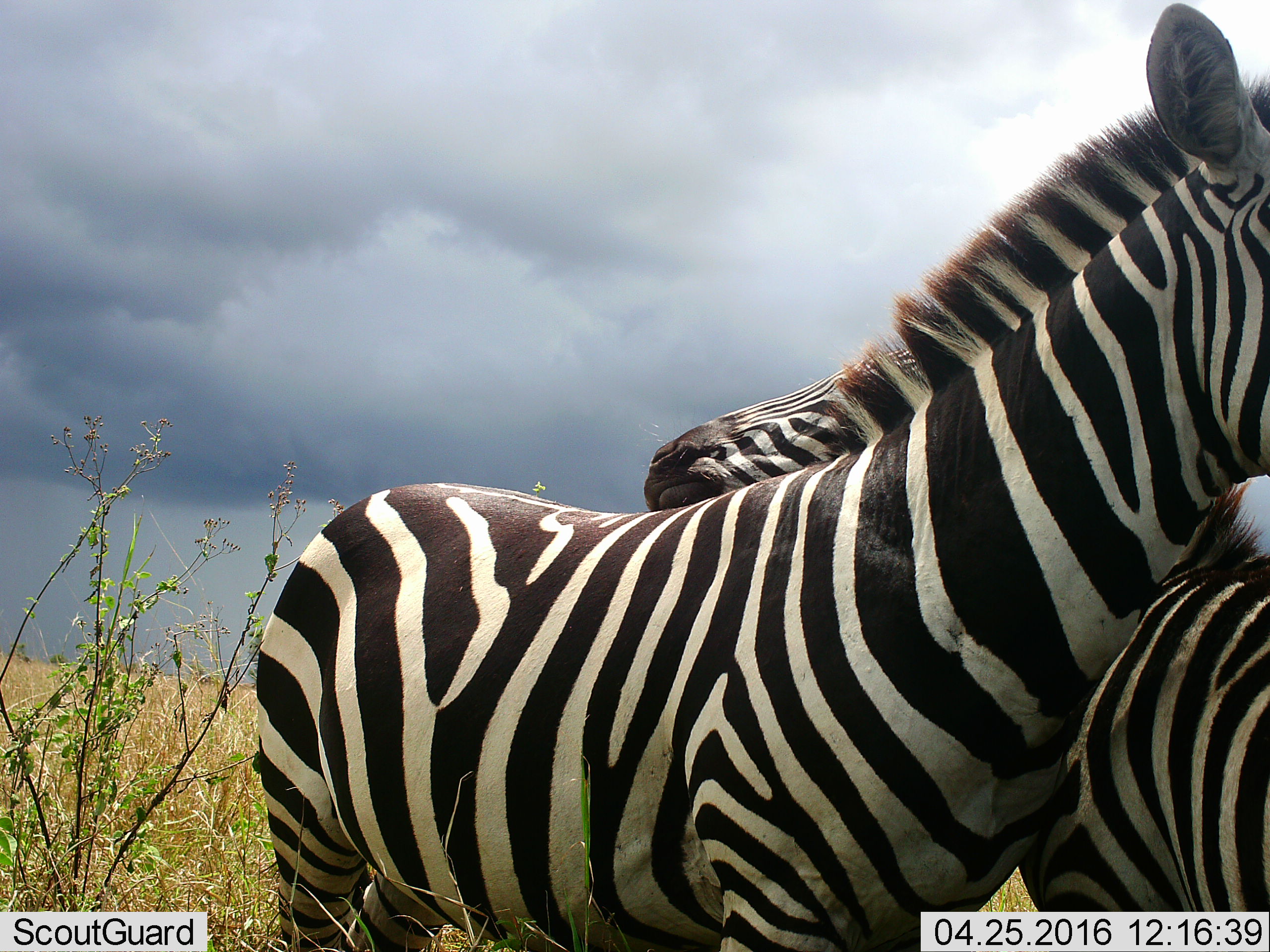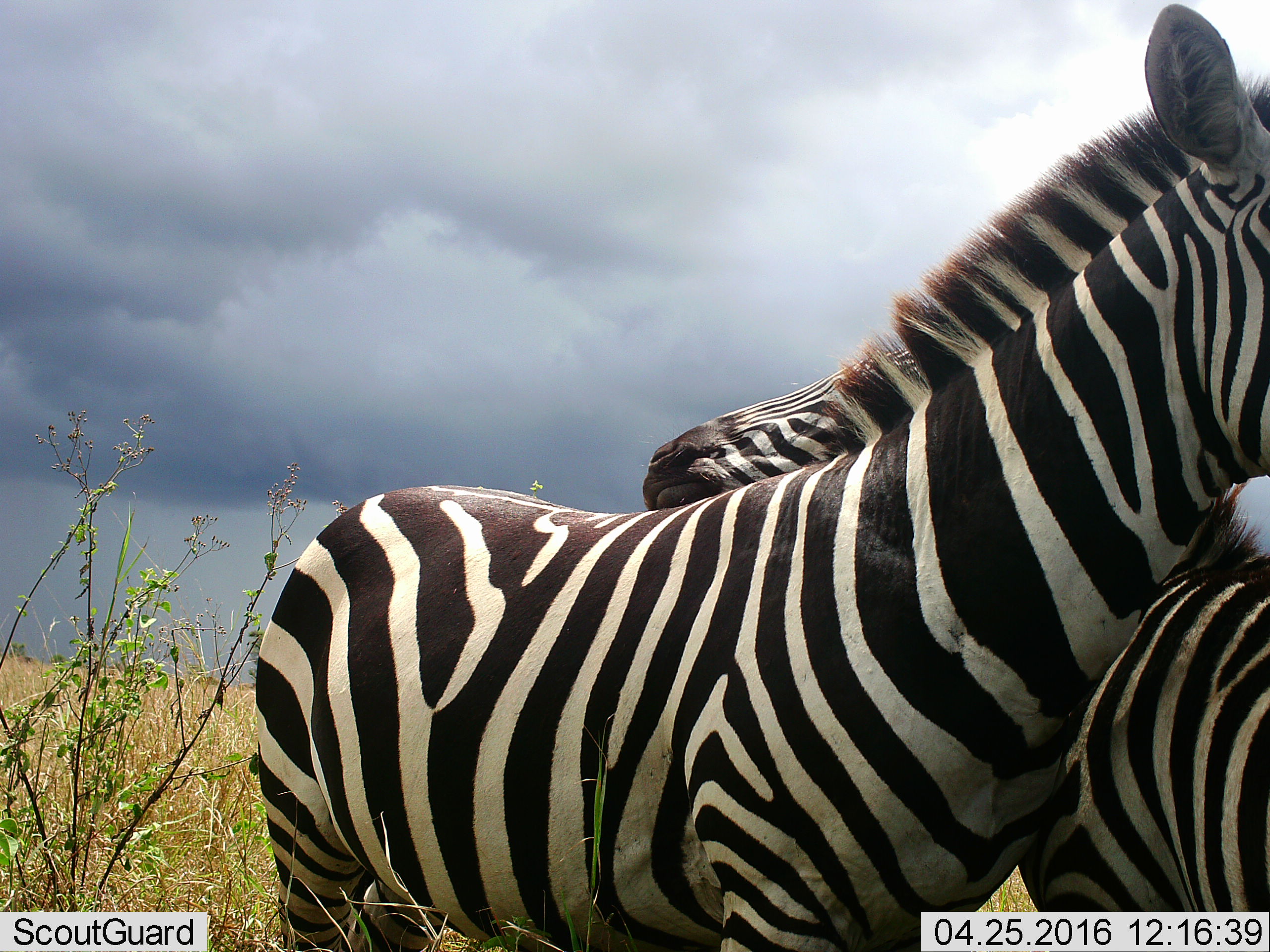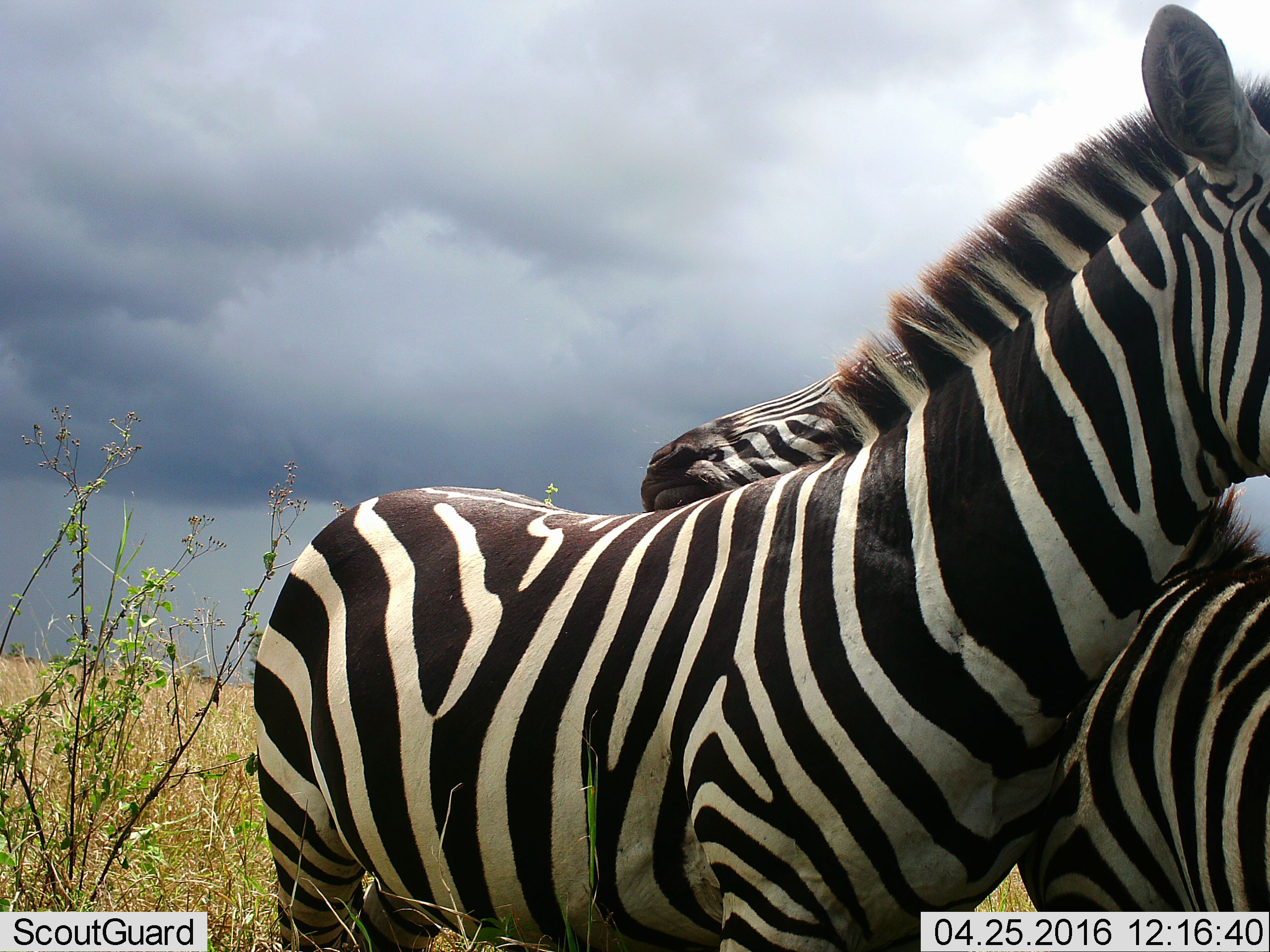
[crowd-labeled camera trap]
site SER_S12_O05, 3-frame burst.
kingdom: Animalia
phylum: Chordata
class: Mammalia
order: Perissodactyla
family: Equidae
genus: Equus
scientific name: Equus quagga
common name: plains zebra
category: zebraplains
Zebraplains (plains zebra) (Equus quagga), count 2. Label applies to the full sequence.